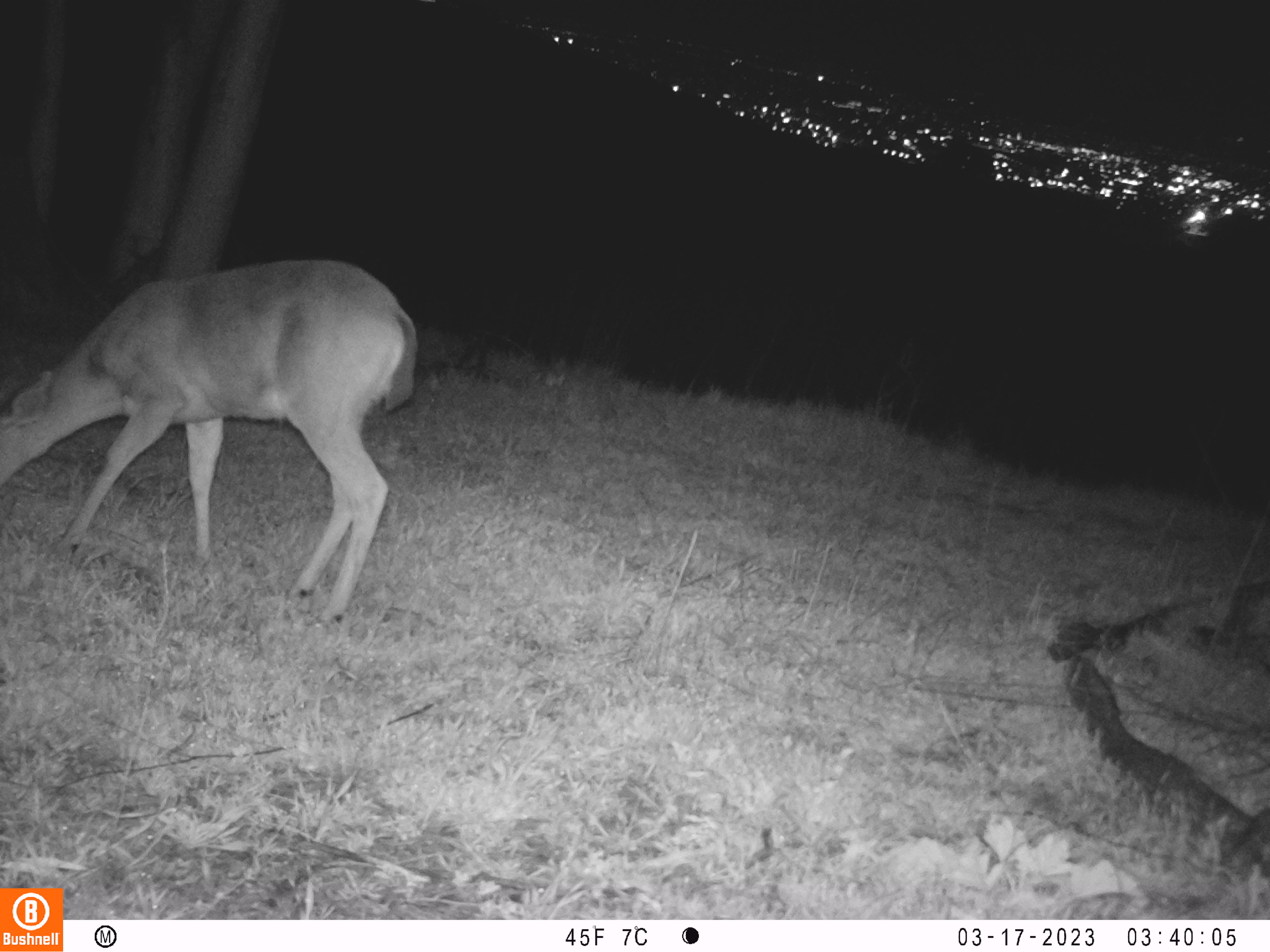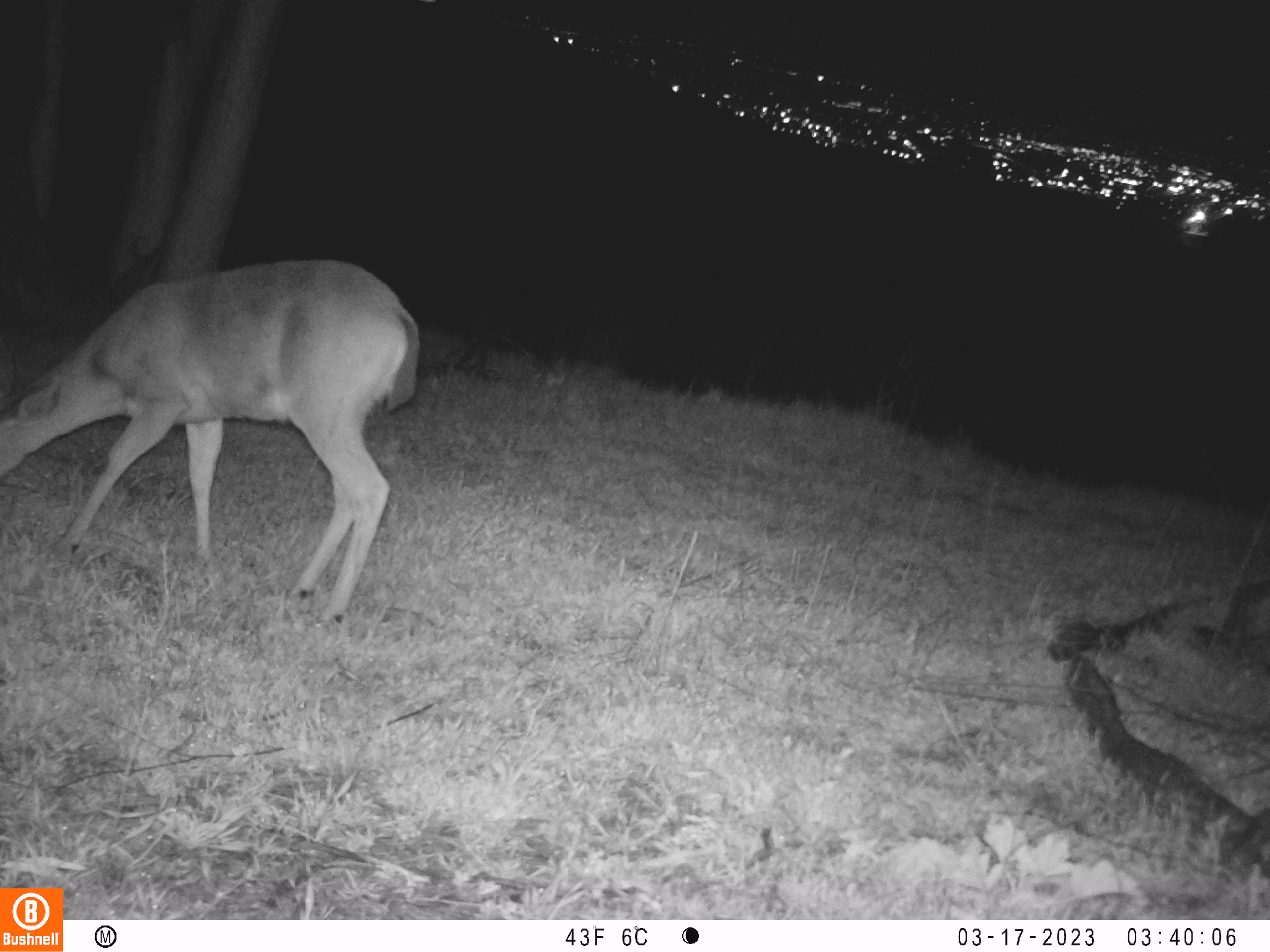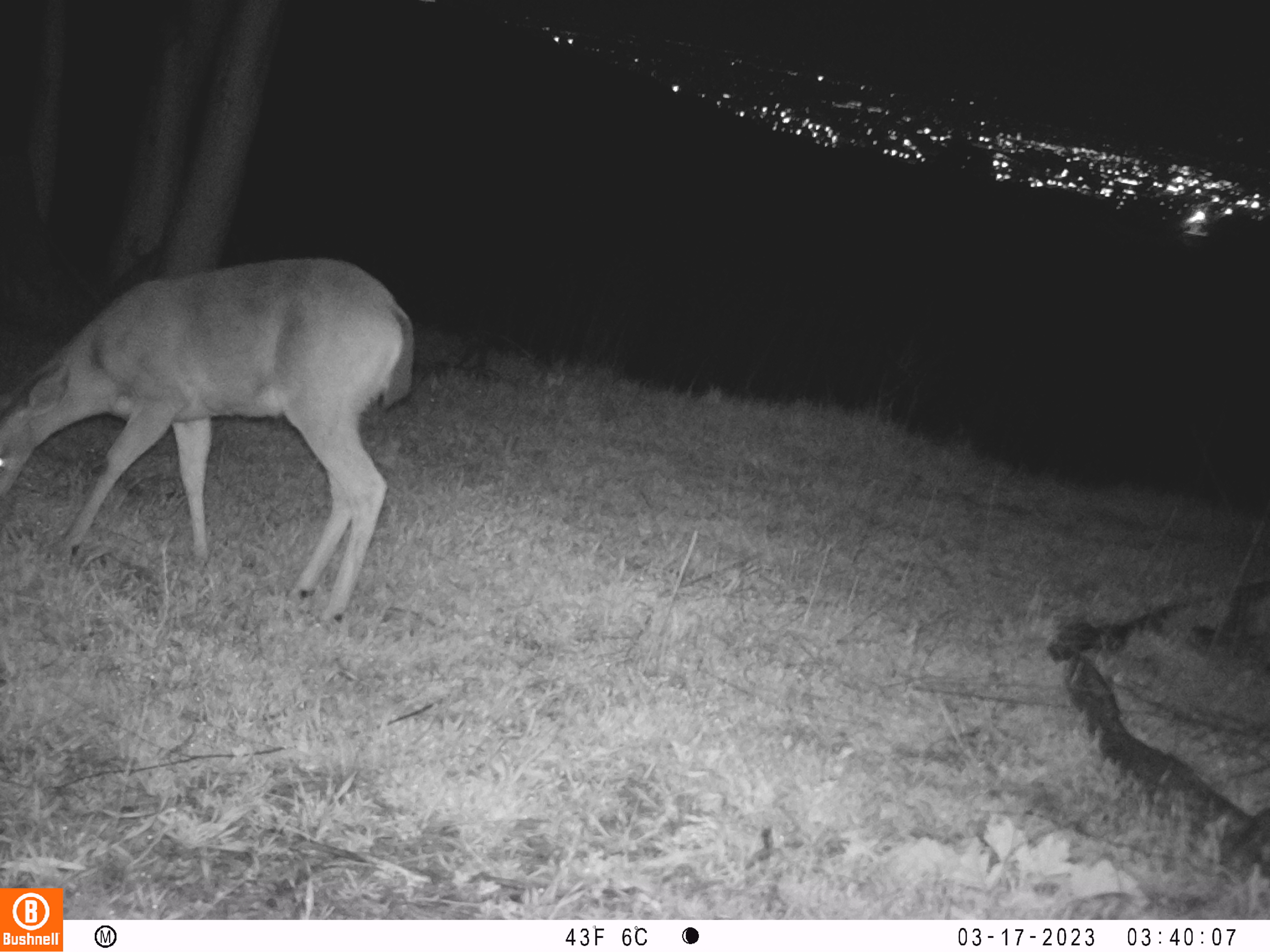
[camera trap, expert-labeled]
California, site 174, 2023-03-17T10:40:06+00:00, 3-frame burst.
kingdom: Animalia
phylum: Chordata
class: Mammalia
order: Artiodactyla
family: Cervidae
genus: Odocoileus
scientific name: Odocoileus hemionus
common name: mule deer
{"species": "mule deer (Odocoileus hemionus)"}